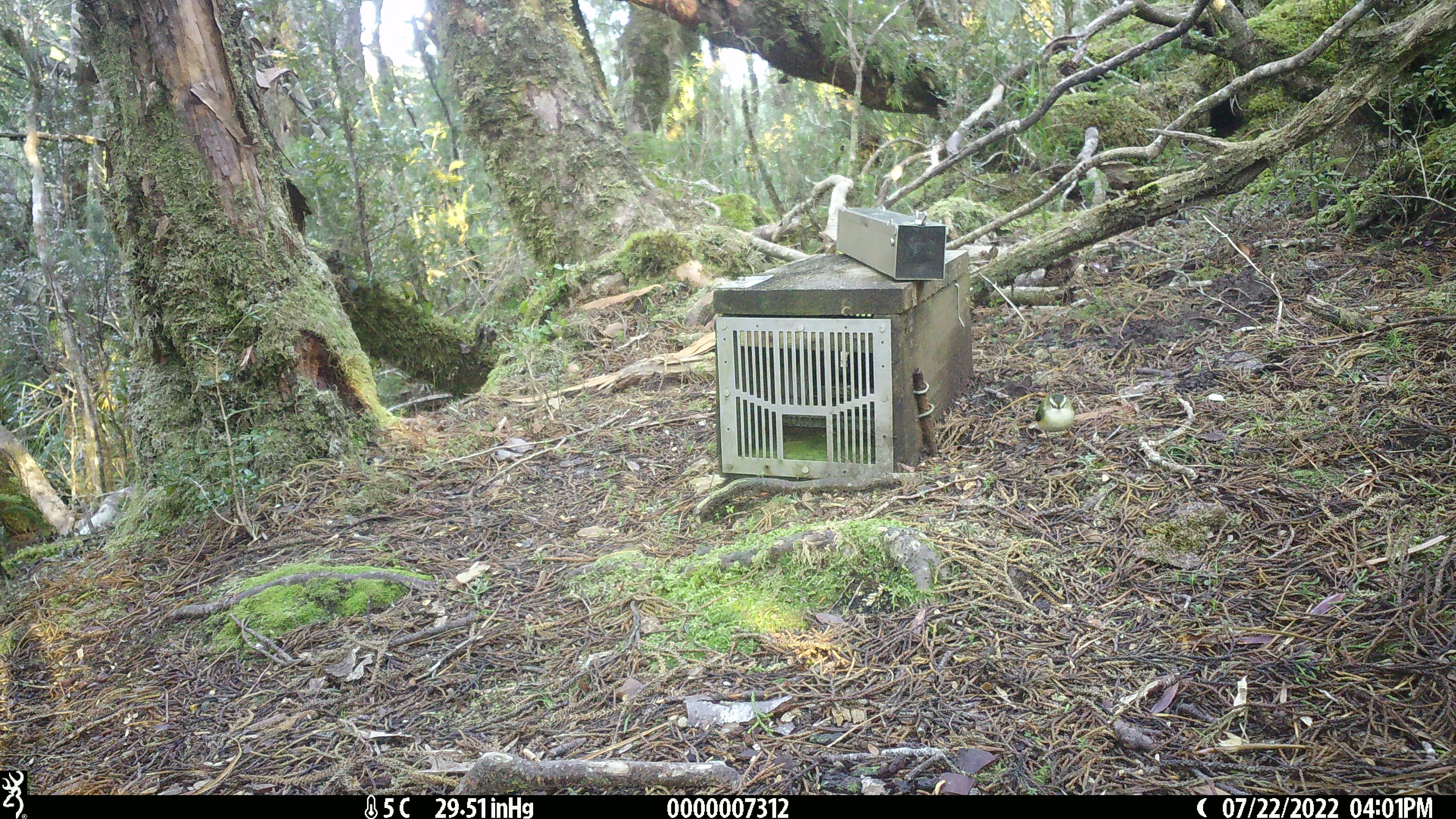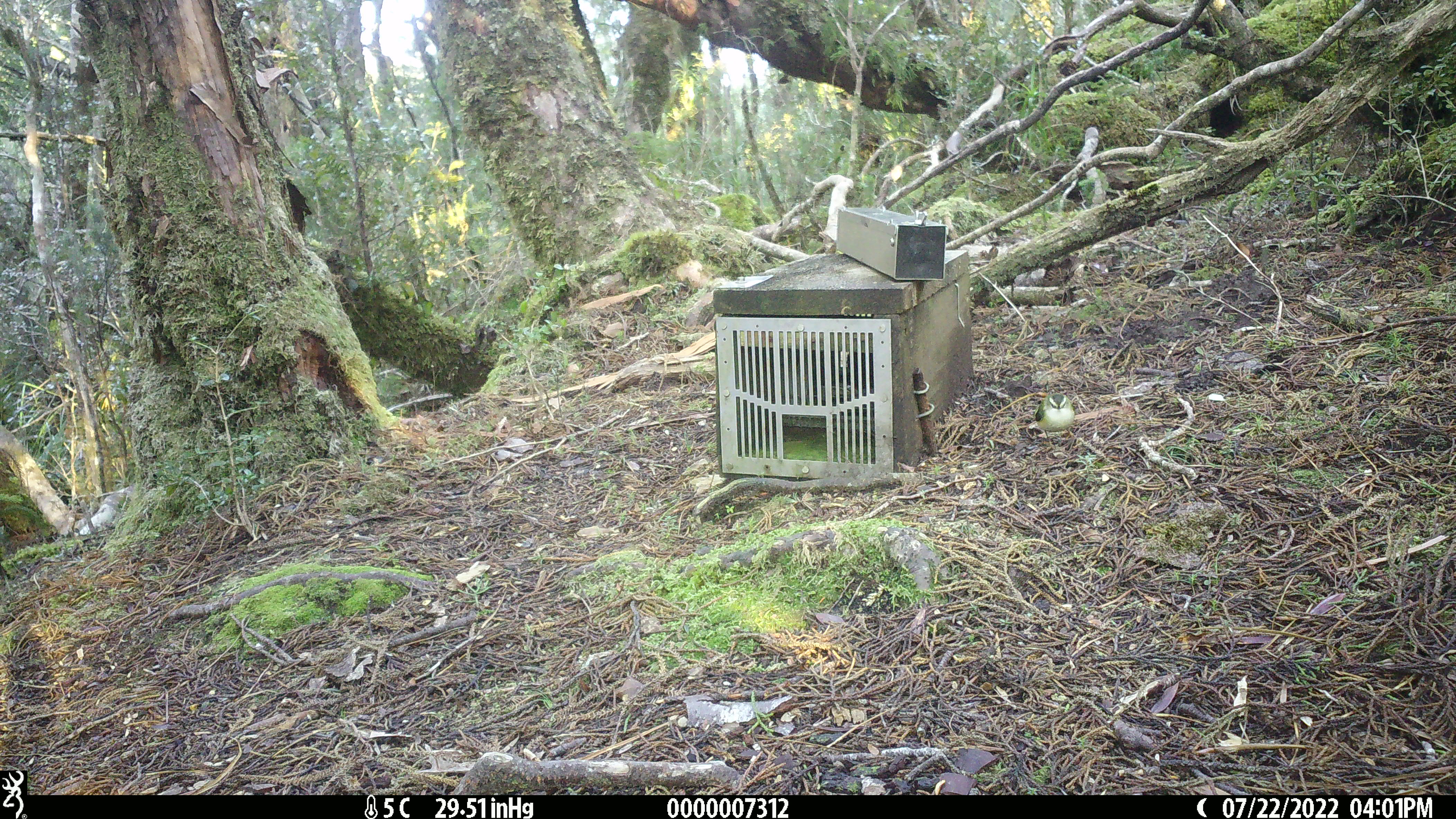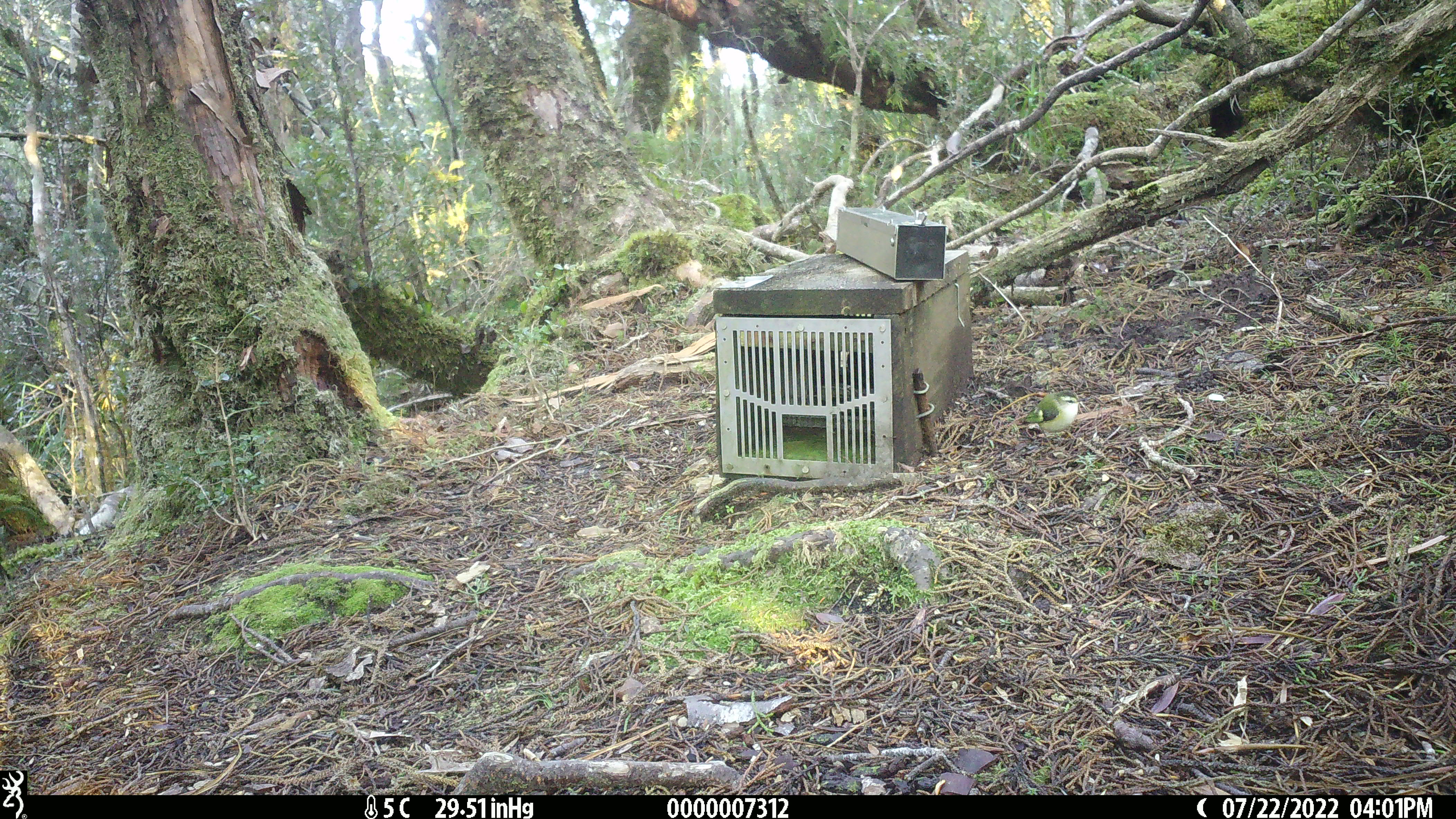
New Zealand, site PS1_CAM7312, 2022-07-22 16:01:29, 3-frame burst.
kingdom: Animalia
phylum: Chordata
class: Aves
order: Passeriformes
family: Acanthisittidae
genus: Acanthisitta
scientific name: Acanthisitta chloris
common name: rifleman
Rifleman (Acanthisitta chloris).